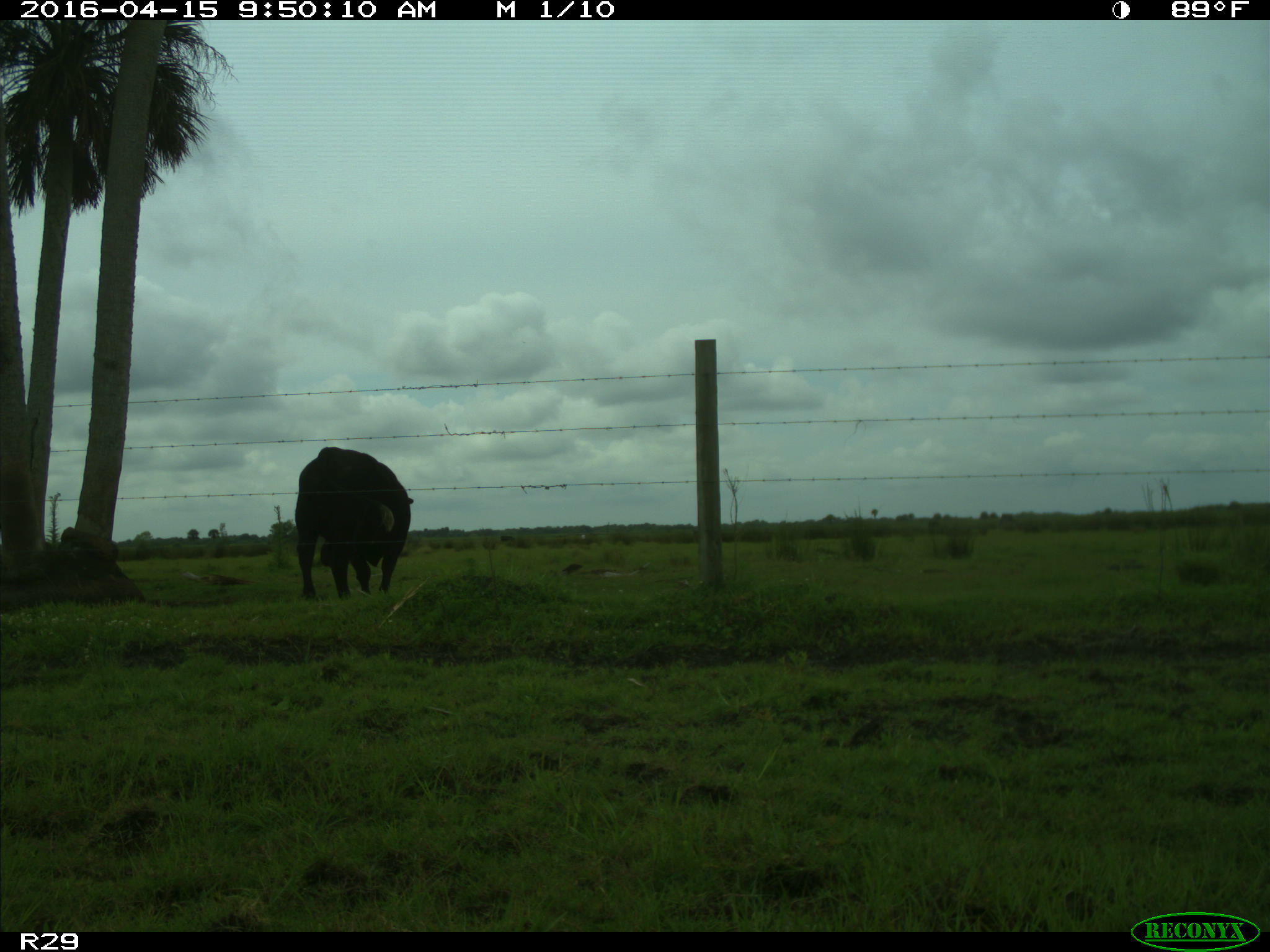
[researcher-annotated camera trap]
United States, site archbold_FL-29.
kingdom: Animalia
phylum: Chordata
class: Mammalia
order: Artiodactyla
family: Bovidae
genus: Bos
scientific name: Bos taurus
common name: domestic cow